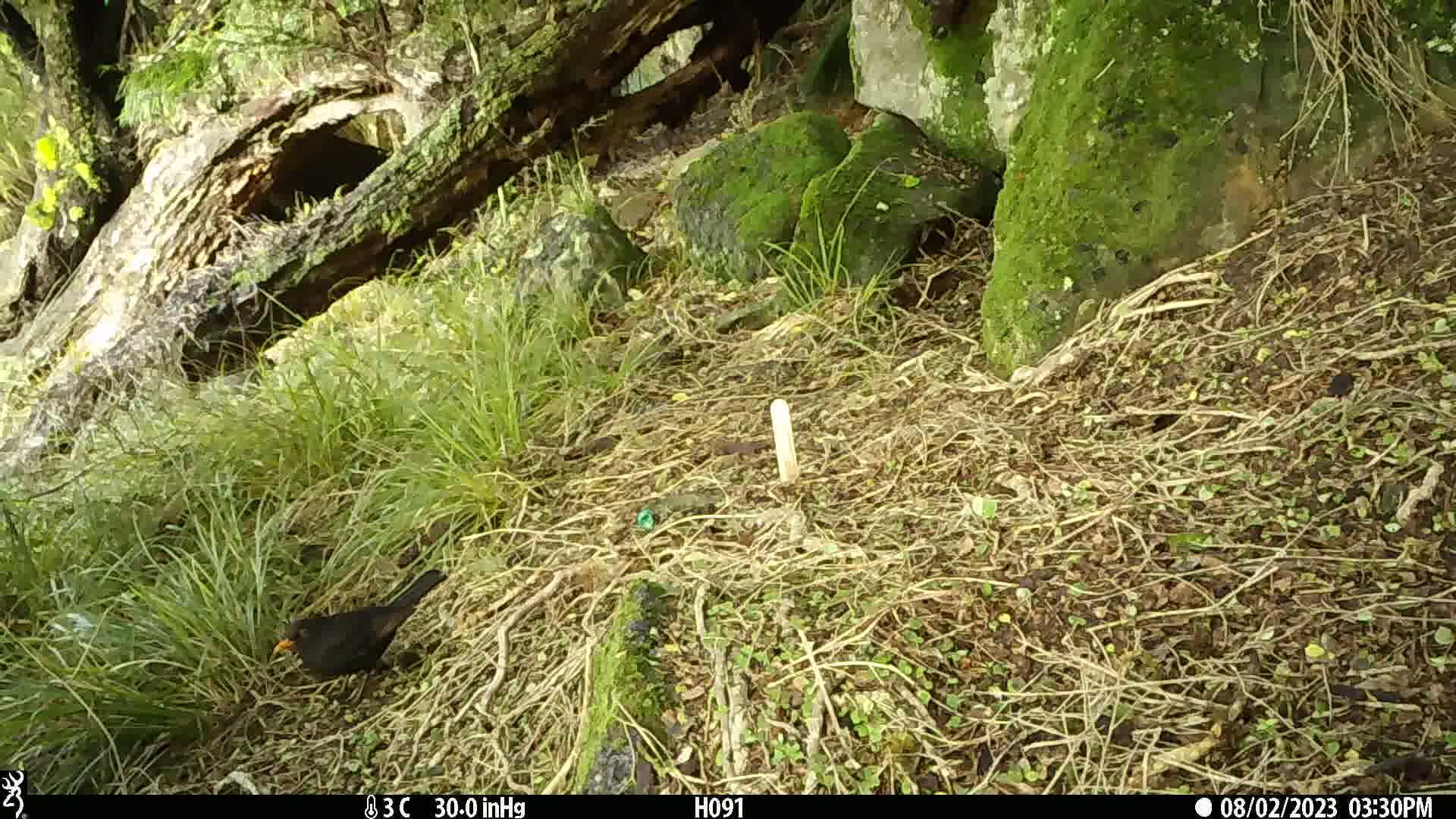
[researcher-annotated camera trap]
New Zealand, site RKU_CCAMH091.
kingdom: Animalia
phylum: Chordata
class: Aves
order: Passeriformes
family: Turdidae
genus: Turdus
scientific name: Turdus merula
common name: eurasian blackbird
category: blackbird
Blackbird (eurasian blackbird) (Turdus merula).